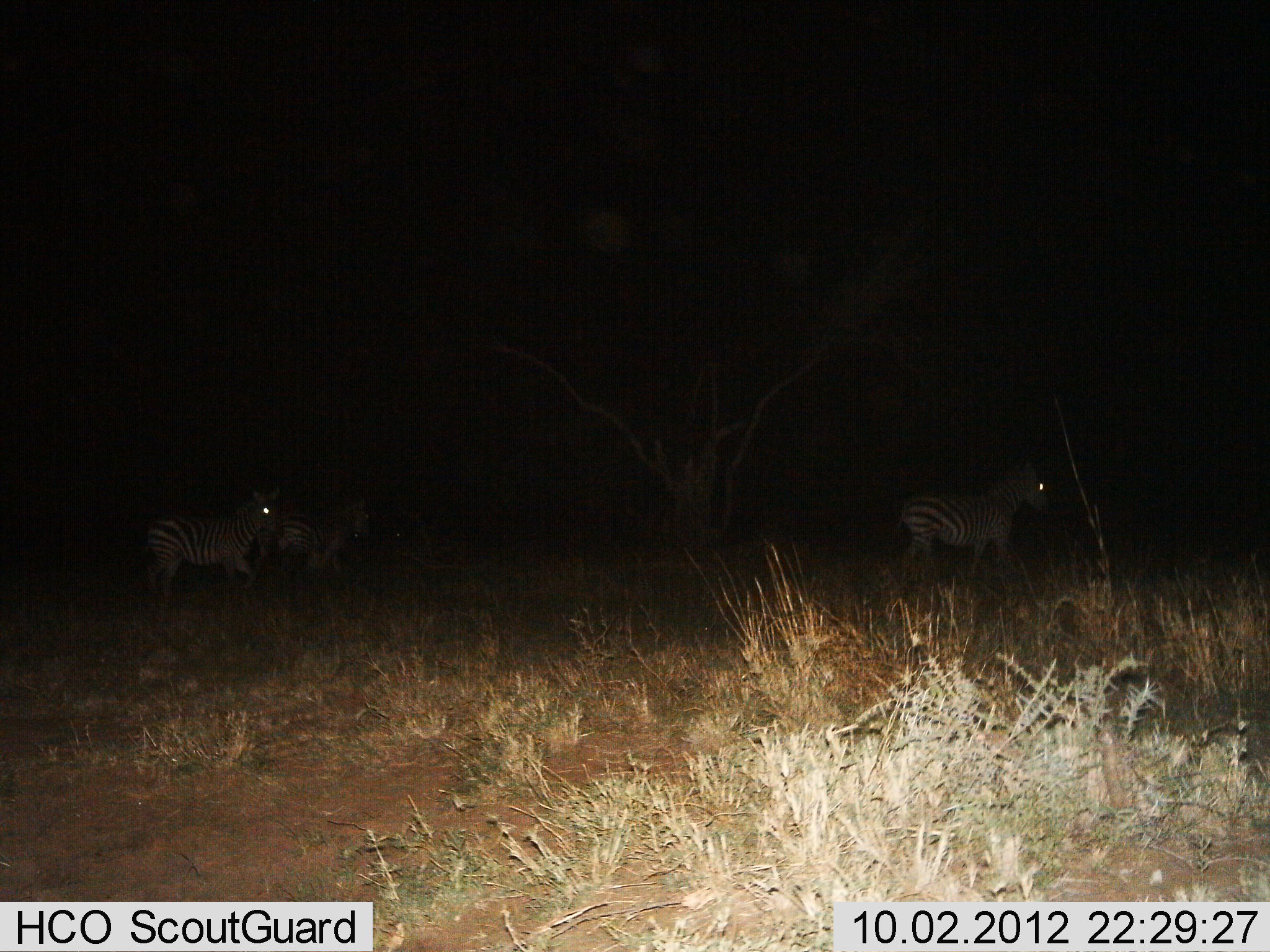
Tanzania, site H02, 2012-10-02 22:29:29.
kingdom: Animalia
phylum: Chordata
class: Mammalia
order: Perissodactyla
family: Equidae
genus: Equus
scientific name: Equus quagga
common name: plains zebra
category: zebra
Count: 3.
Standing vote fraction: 10%.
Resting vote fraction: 0%.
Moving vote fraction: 100%.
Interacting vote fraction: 0%.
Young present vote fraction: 10%.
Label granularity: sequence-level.